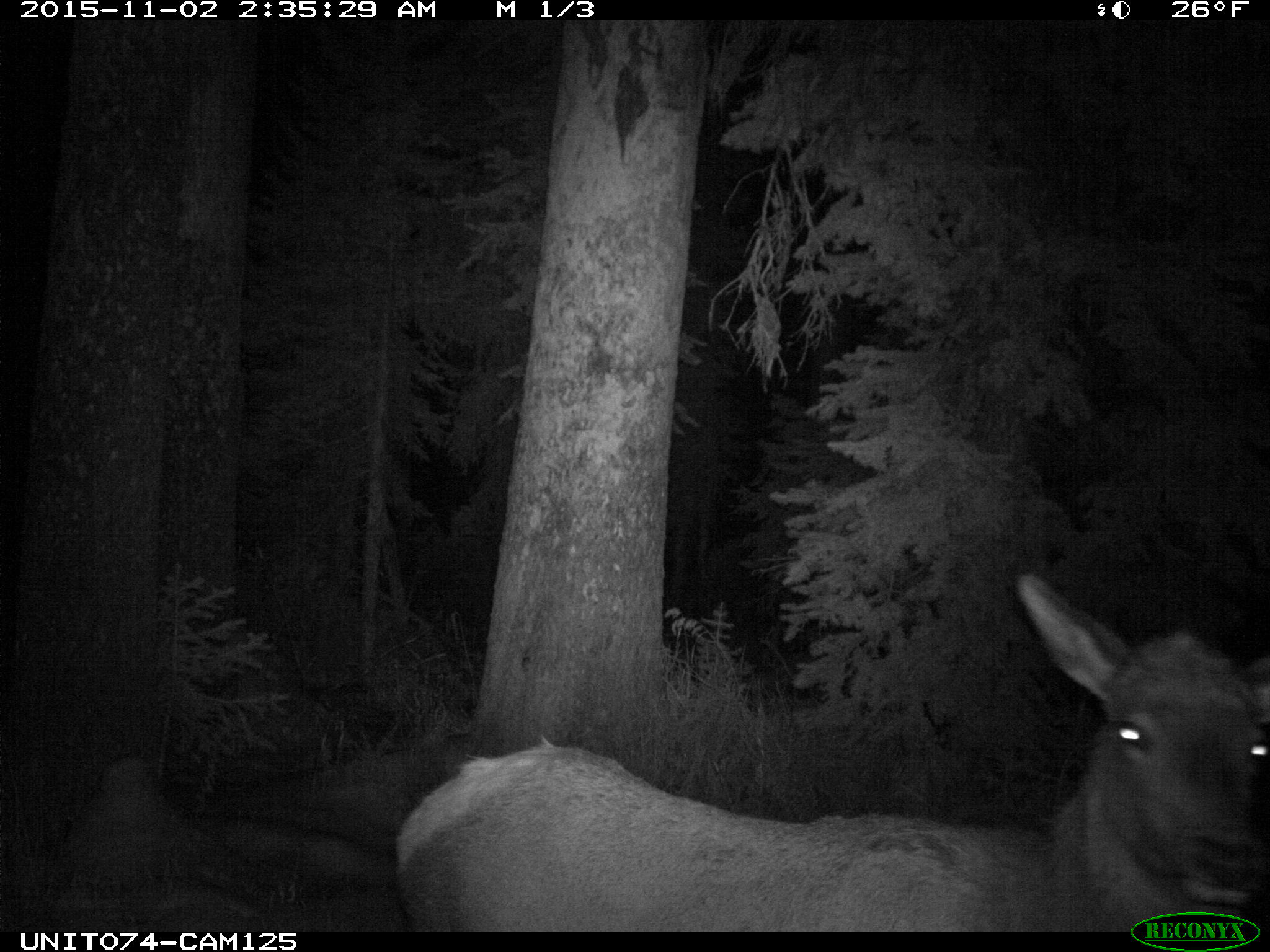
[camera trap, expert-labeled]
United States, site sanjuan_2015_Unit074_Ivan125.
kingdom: Animalia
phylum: Chordata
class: Mammalia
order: Artiodactyla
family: Cervidae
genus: Cervus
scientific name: Cervus elaphus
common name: red deer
Cervus elaphus (red deer).